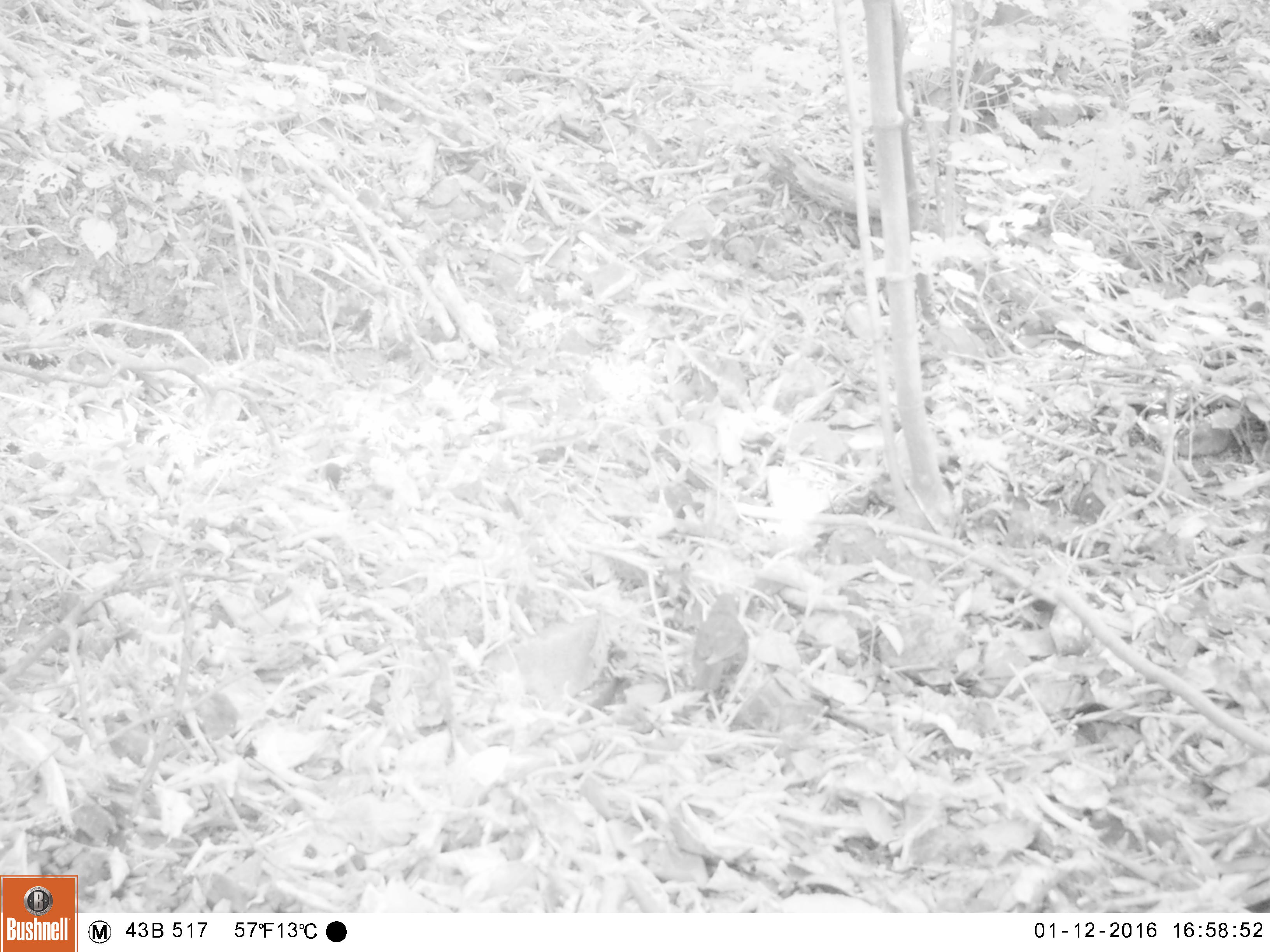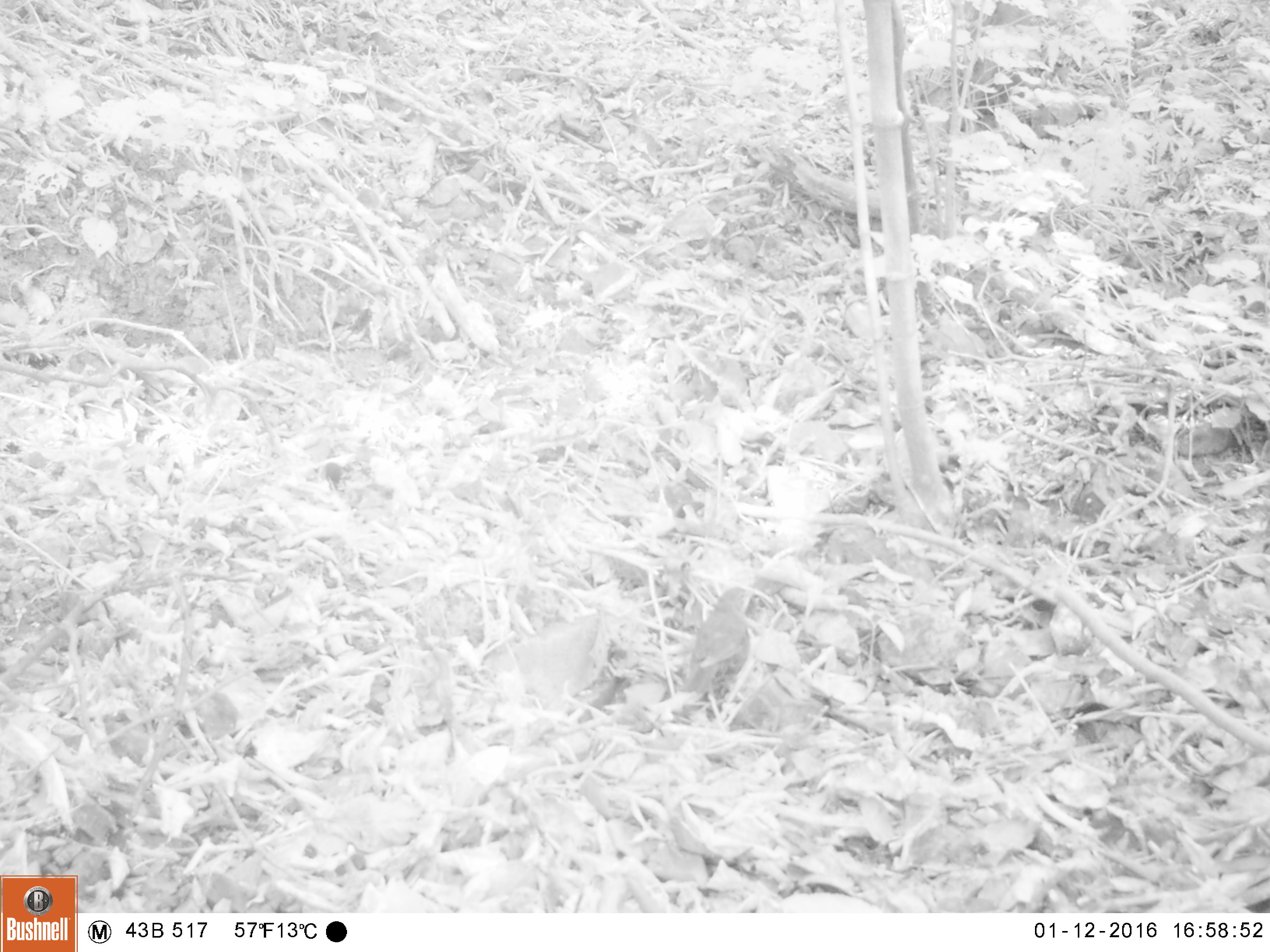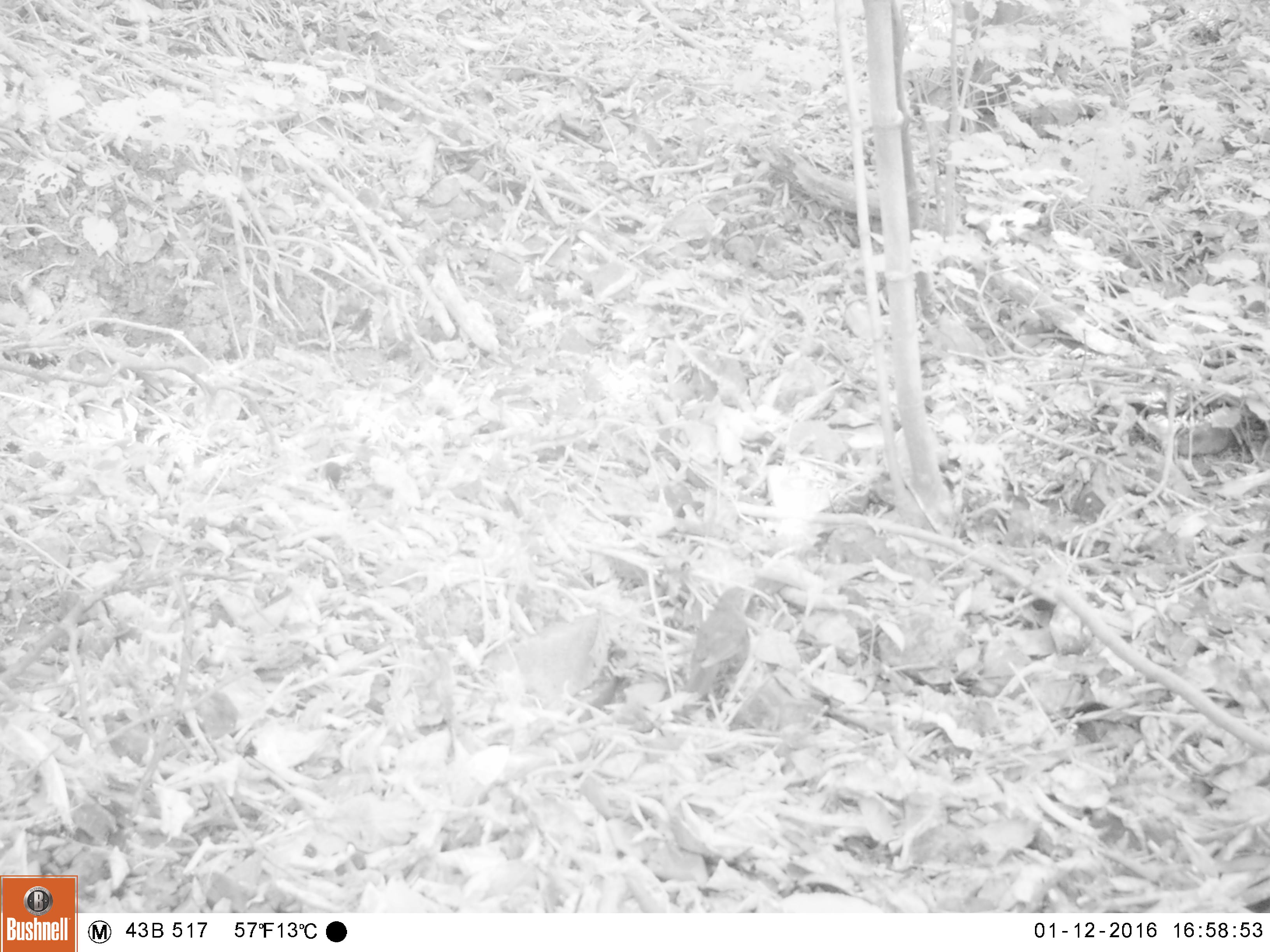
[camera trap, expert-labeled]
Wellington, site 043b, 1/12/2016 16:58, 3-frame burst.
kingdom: Animalia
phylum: Chordata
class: Aves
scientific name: Aves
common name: bird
Bird (Aves).